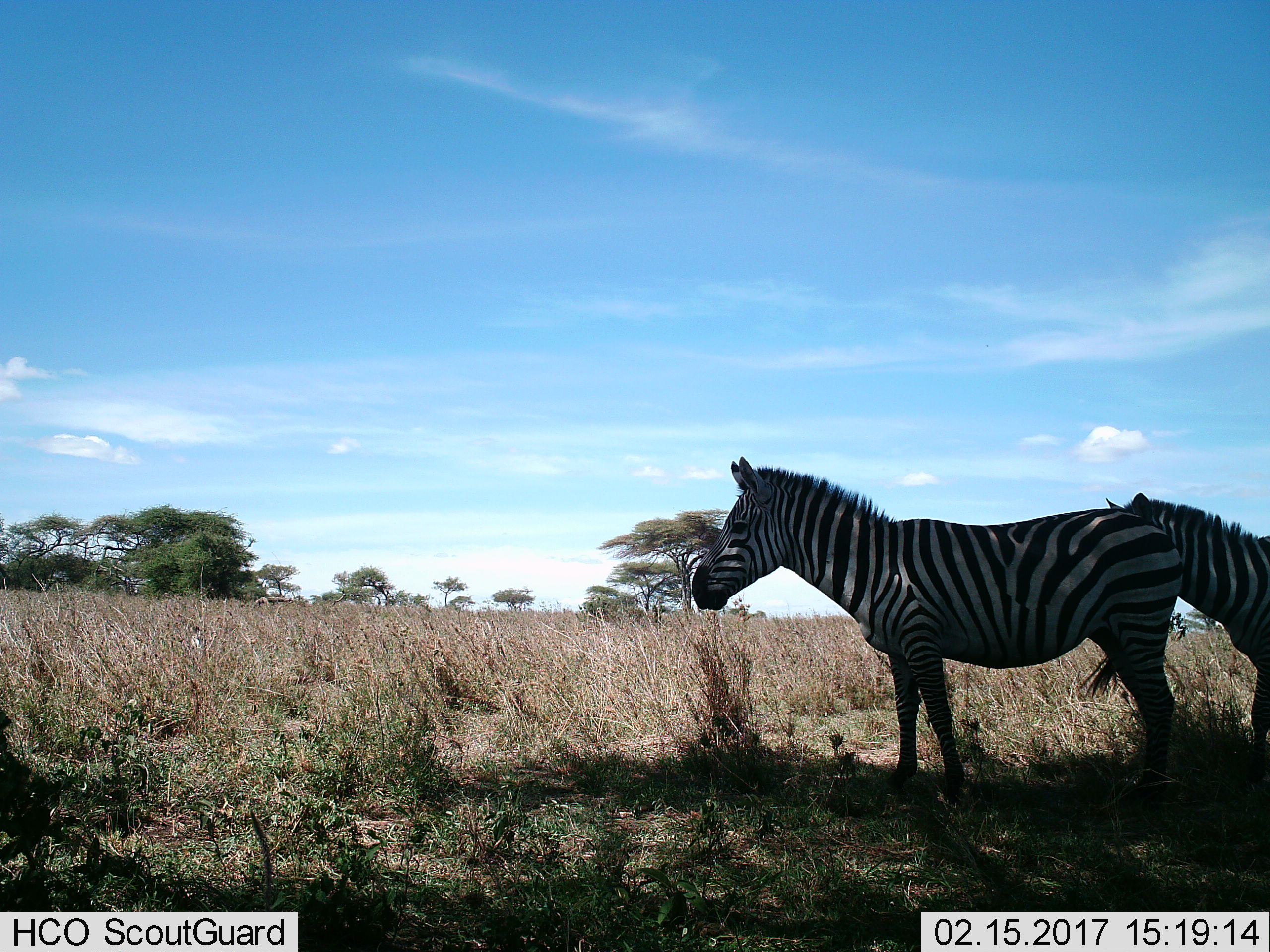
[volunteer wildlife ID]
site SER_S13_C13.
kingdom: Animalia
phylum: Chordata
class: Mammalia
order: Perissodactyla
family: Equidae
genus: Equus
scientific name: Equus quagga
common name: plains zebra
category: zebraplains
Zebraplains (plains zebra) (Equus quagga), count 2. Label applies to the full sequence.